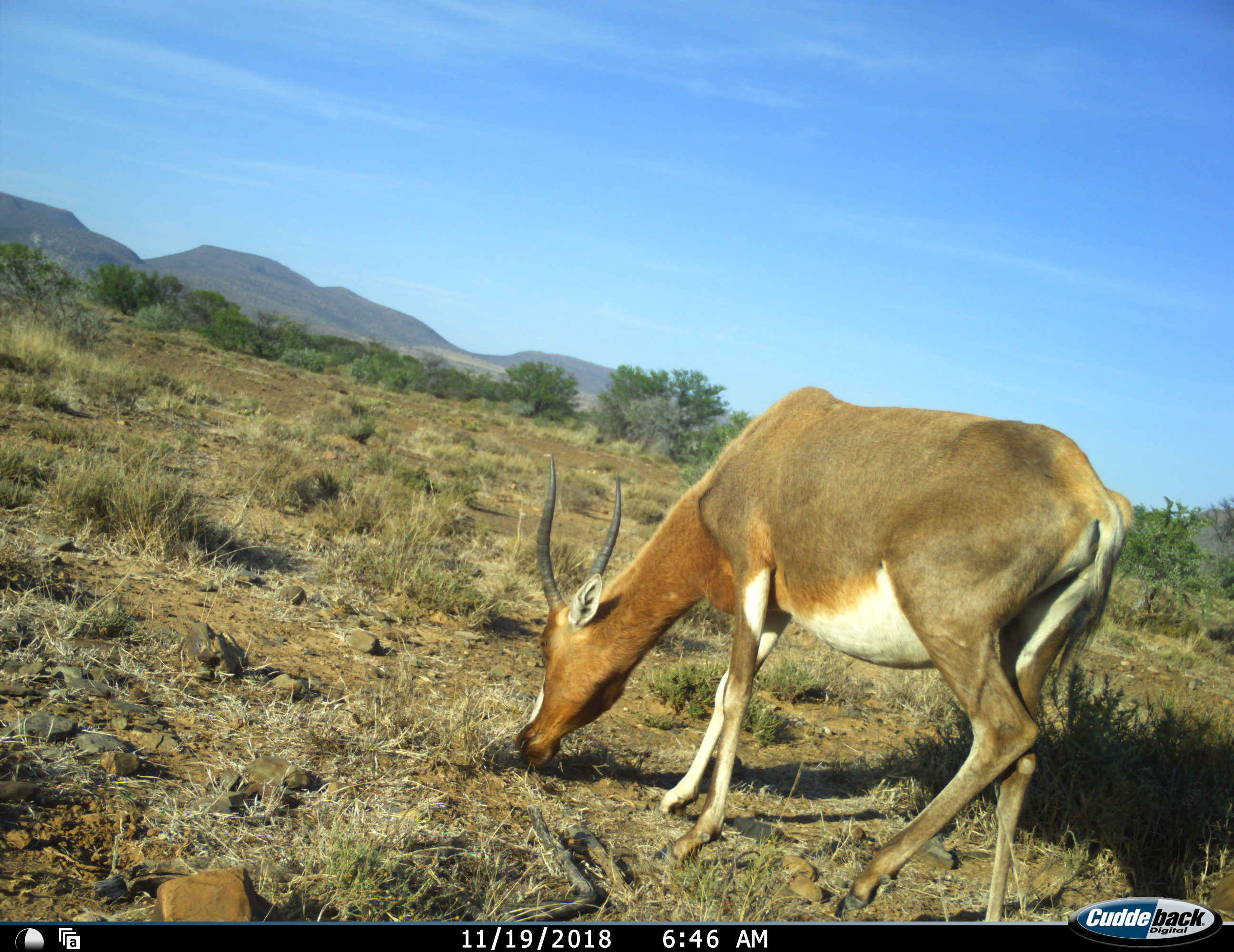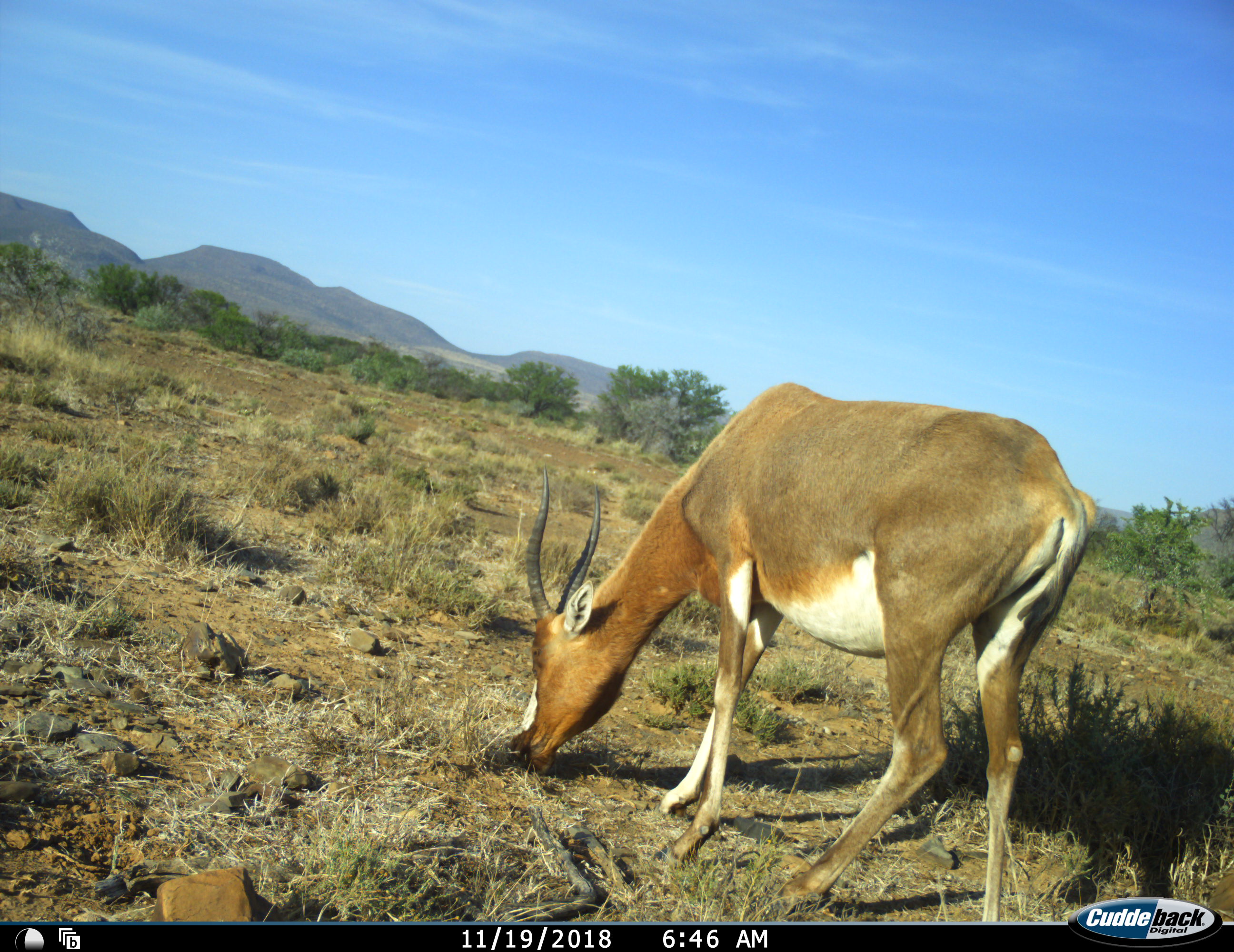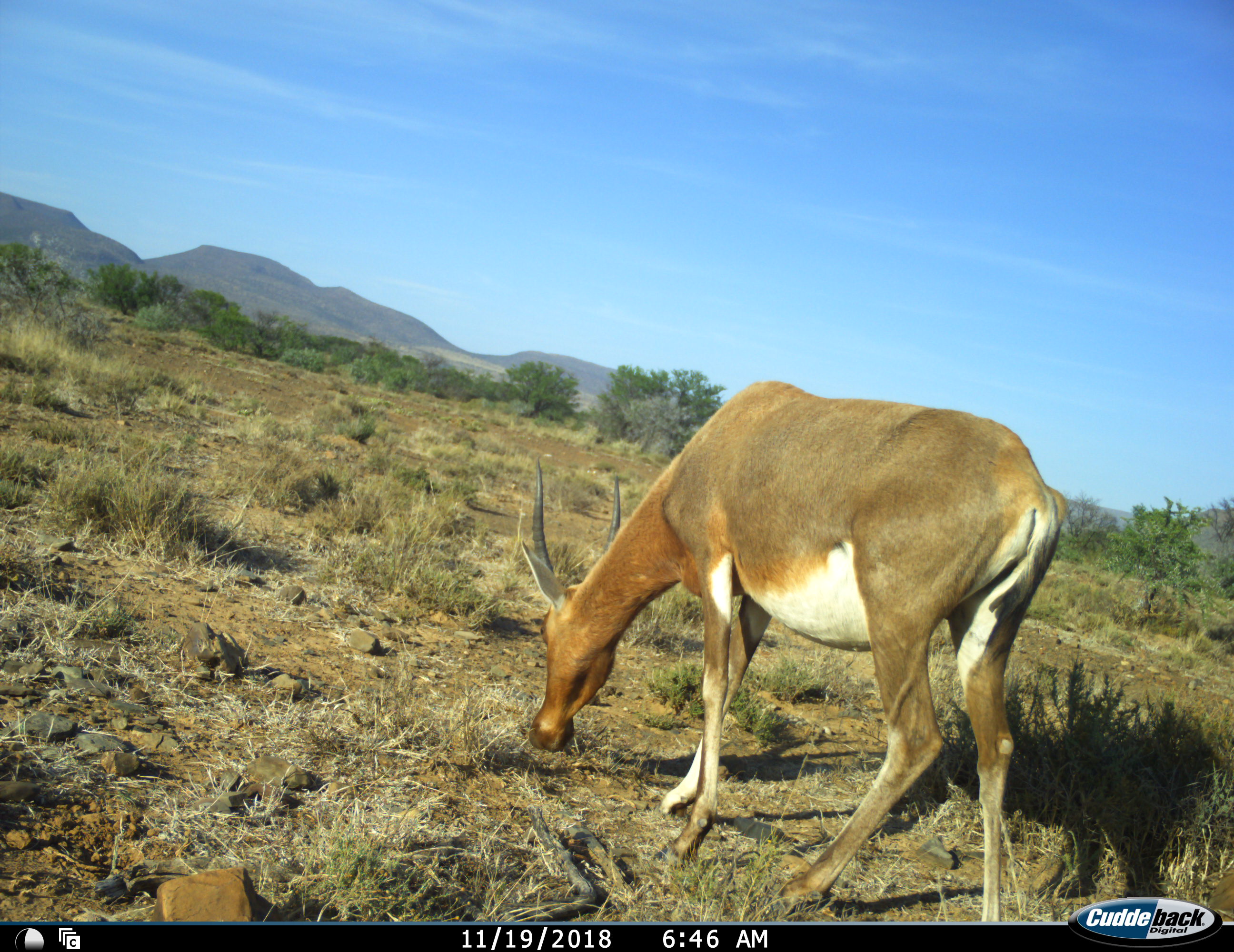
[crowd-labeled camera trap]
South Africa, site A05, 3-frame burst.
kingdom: Animalia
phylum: Chordata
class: Mammalia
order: Artiodactyla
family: Bovidae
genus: Damaliscus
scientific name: Damaliscus pygargus phillipsi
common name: blesbok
Blesbok (Damaliscus pygargus phillipsi), count 1. Behavior (volunteer vote fractions): standing 11%, resting 0%, moving 0%, interacting 0%. Young present (vote fraction): 0%. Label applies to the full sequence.